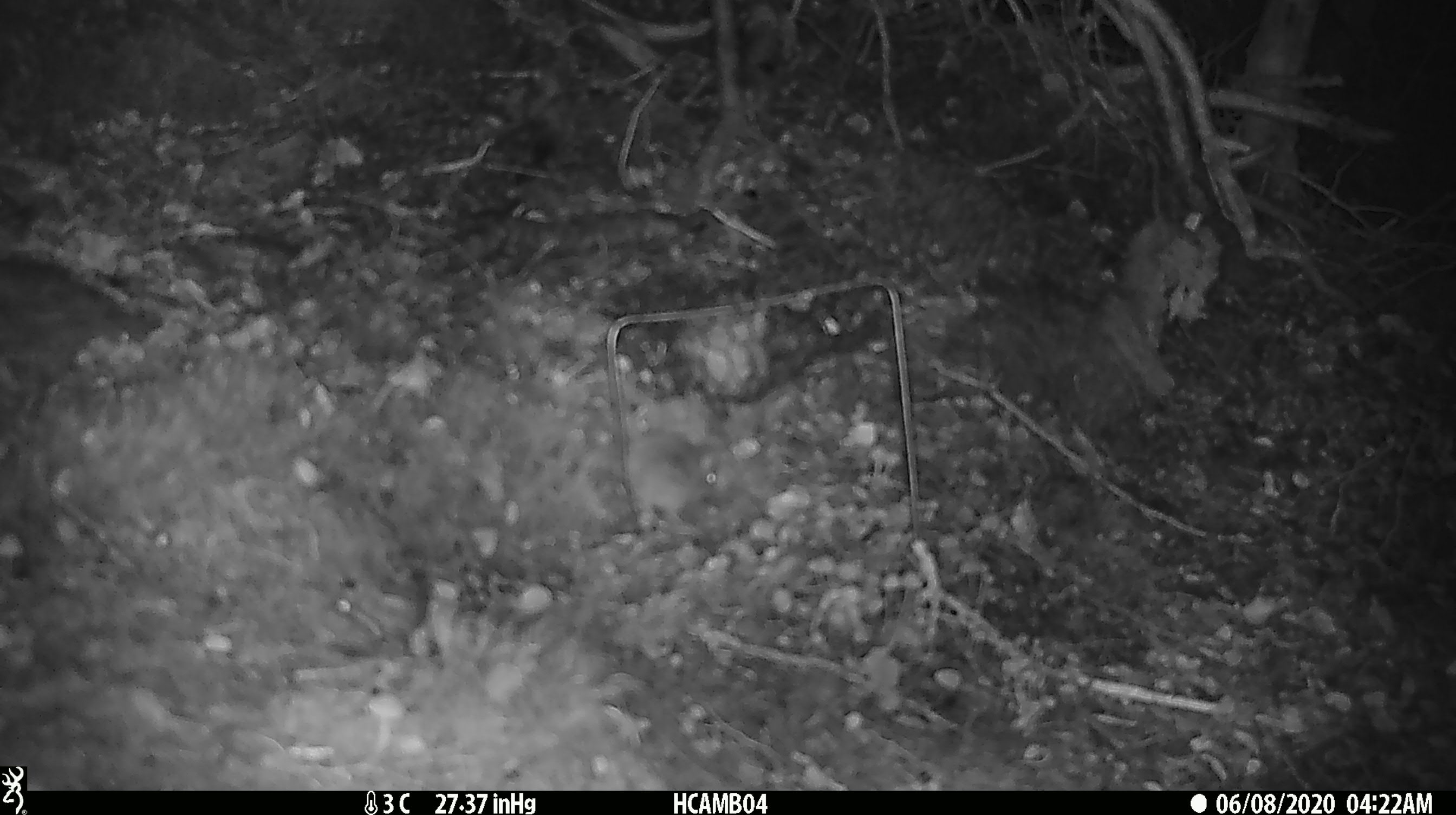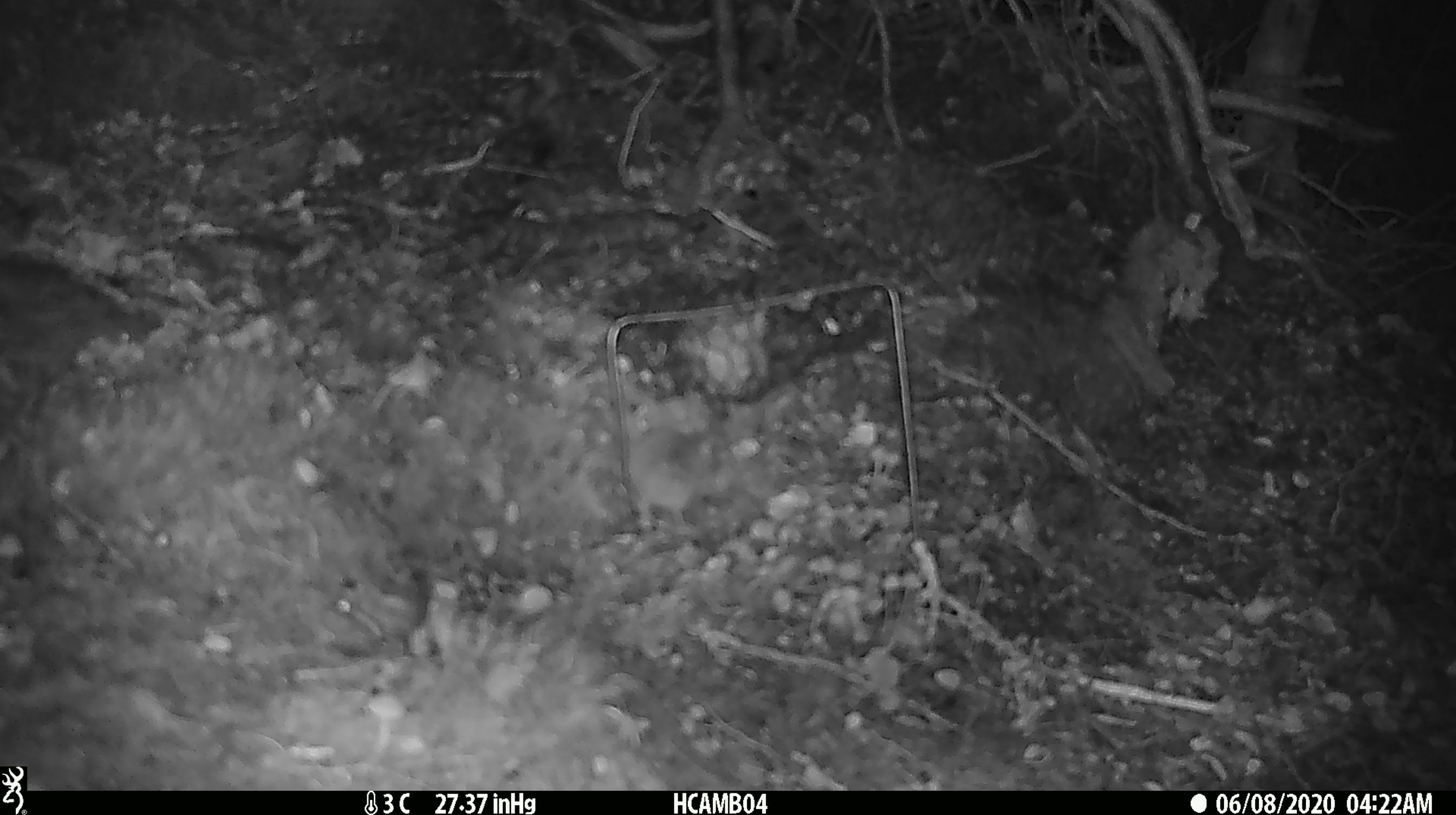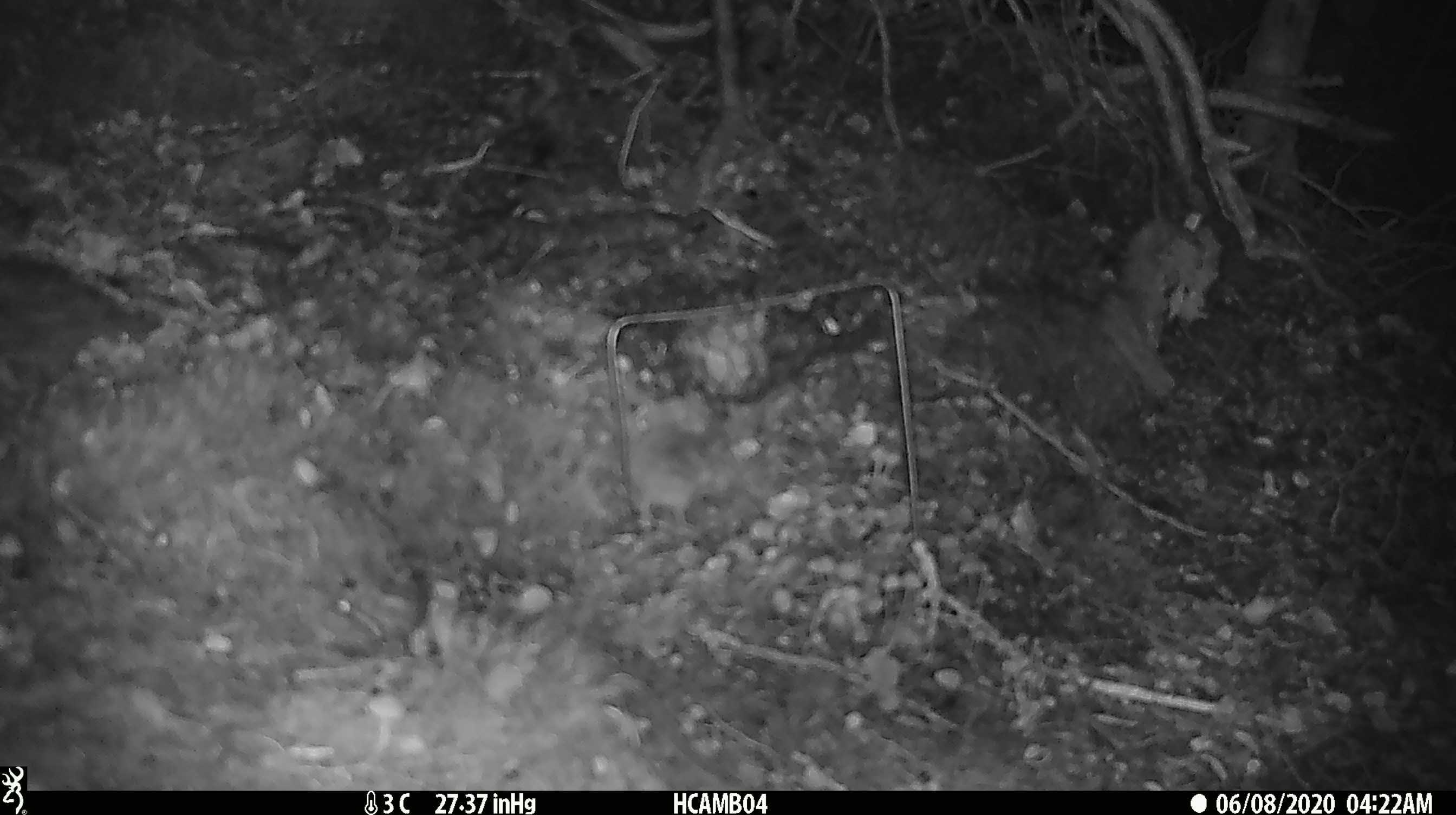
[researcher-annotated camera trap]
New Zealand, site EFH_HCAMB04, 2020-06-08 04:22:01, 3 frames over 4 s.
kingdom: Animalia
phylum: Chordata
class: Mammalia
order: Rodentia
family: Muridae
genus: Mus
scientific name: Mus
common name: mouse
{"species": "mouse (Mus)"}